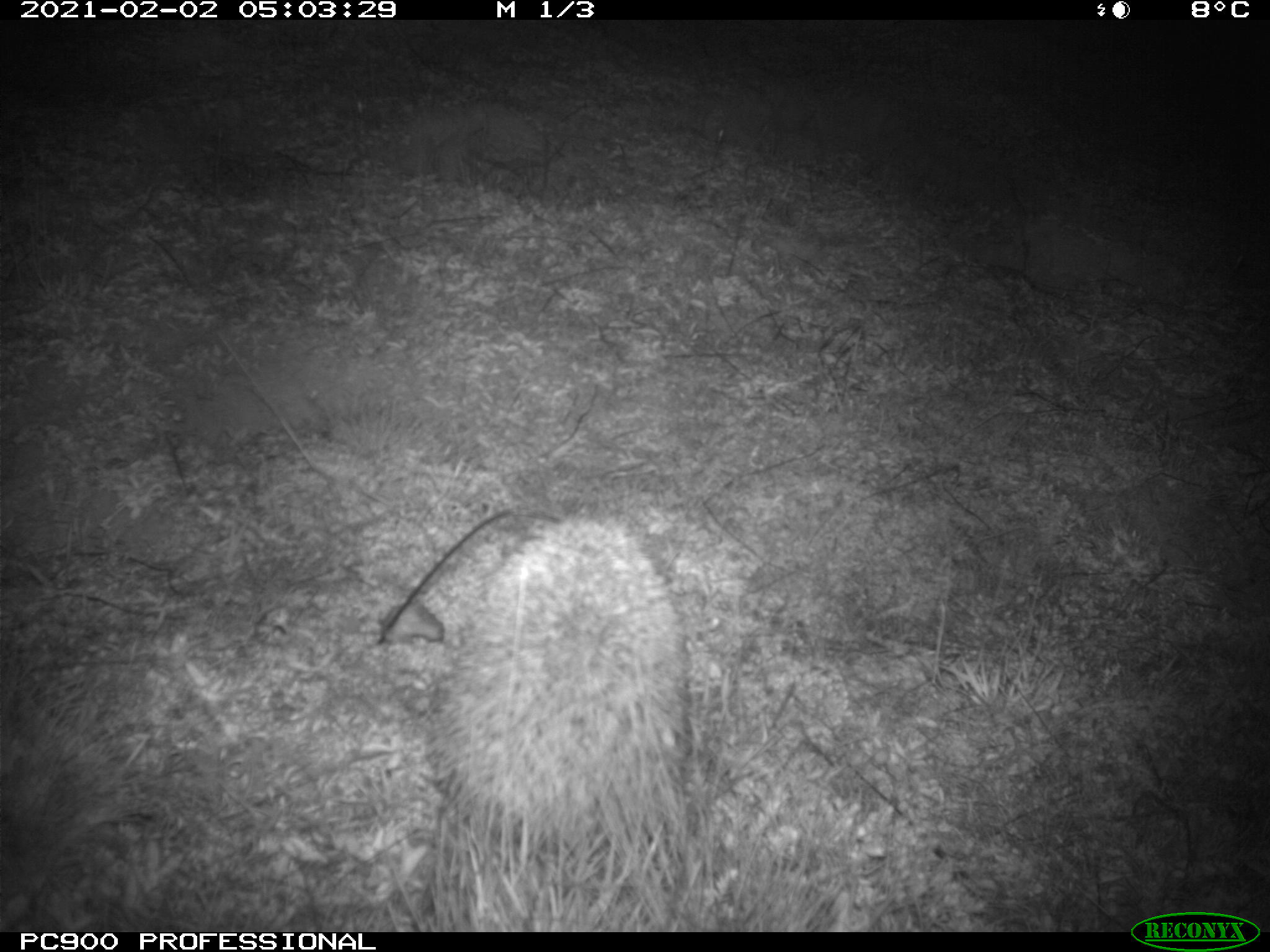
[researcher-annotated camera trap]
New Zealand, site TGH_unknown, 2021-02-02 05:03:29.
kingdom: Animalia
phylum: Chordata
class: Mammalia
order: Eulipotyphla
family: Erinaceidae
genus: Erinaceus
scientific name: Erinaceus europaeus europaeus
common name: european hedgehog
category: hedgehog